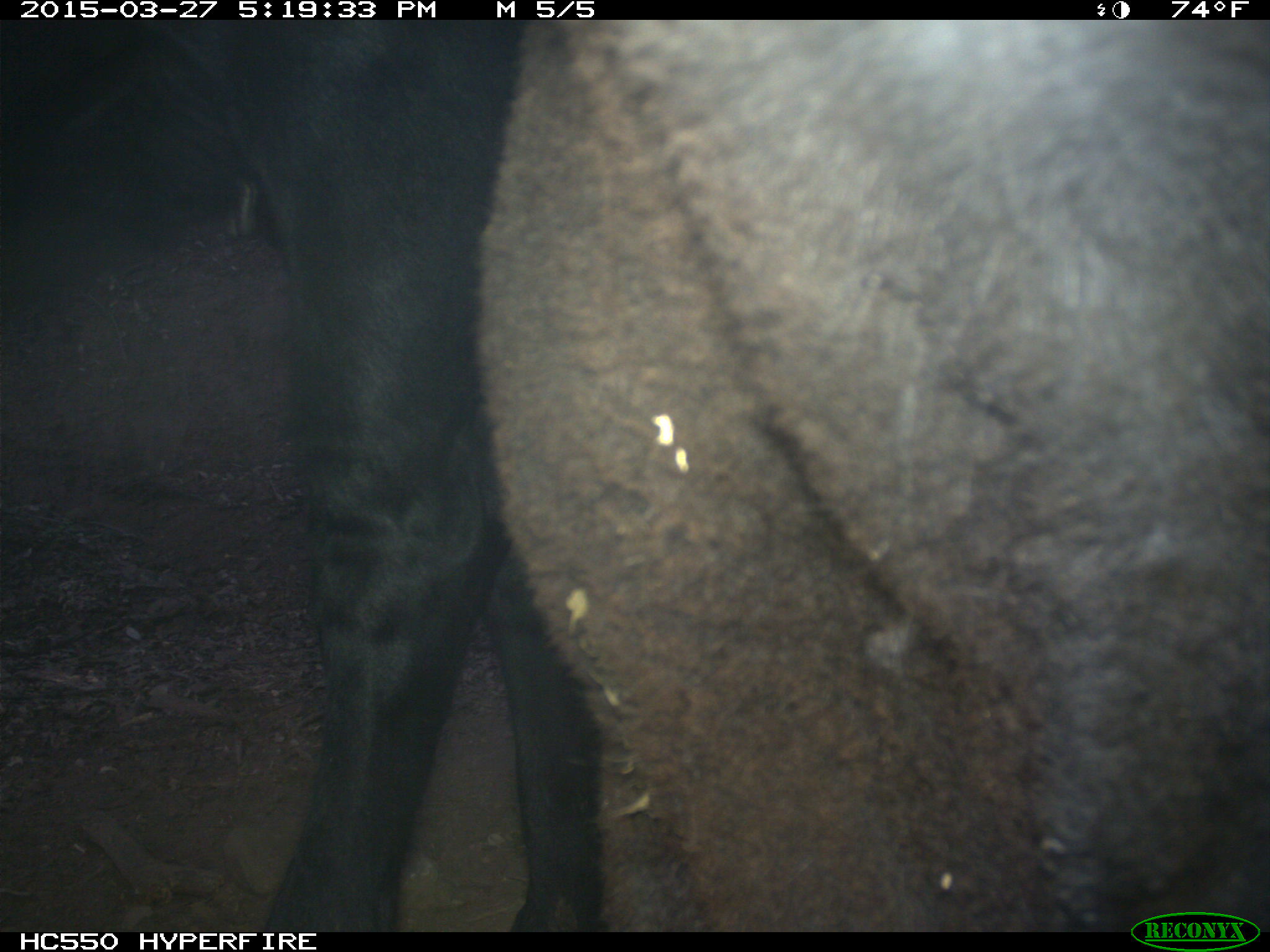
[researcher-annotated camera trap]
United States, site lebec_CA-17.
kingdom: Animalia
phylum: Chordata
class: Mammalia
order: Artiodactyla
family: Bovidae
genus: Bos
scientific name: Bos taurus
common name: domestic cow